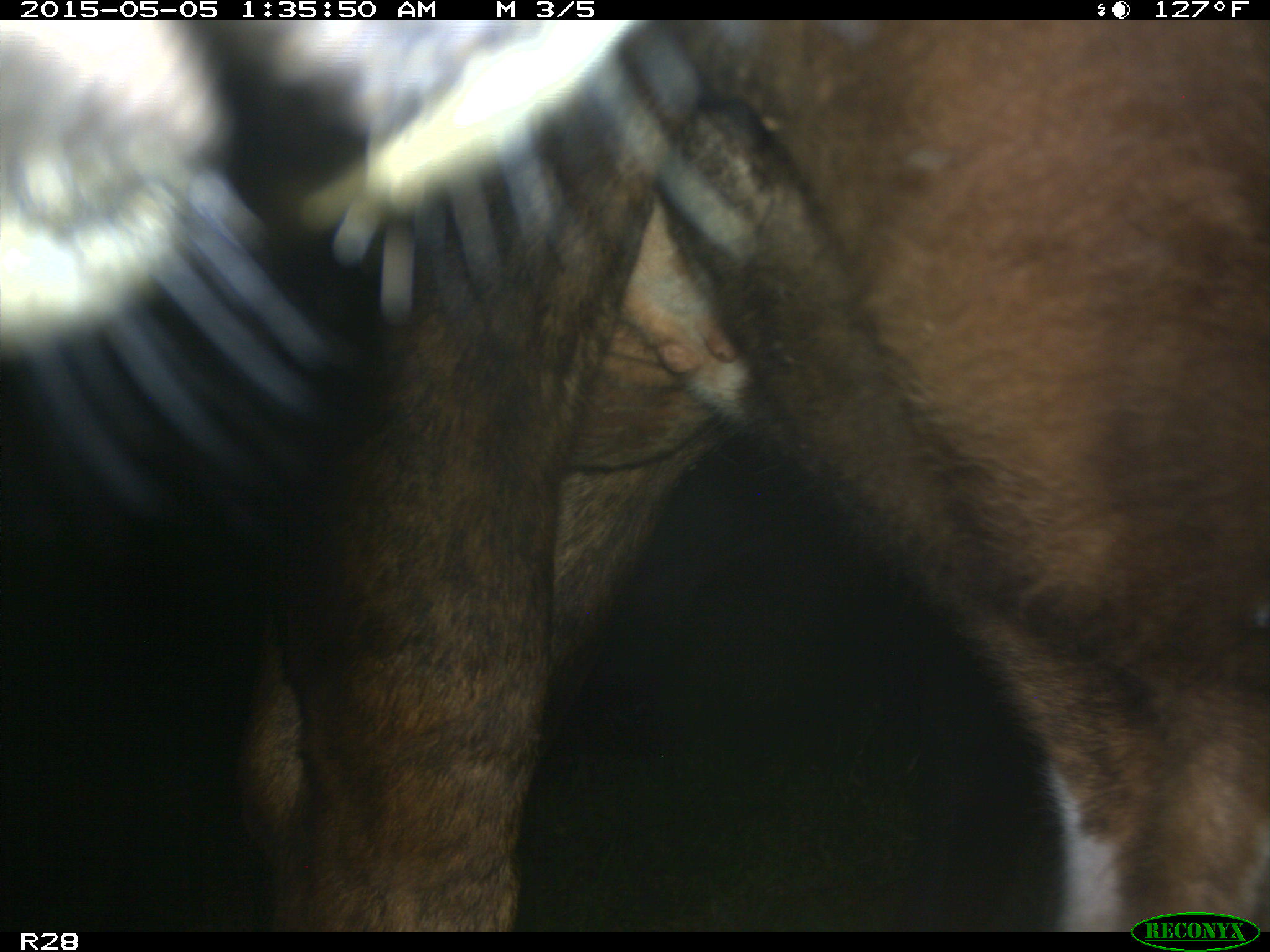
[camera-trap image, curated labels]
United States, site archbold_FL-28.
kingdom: Animalia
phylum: Chordata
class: Mammalia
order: Artiodactyla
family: Bovidae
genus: Bos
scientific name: Bos taurus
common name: domestic cow